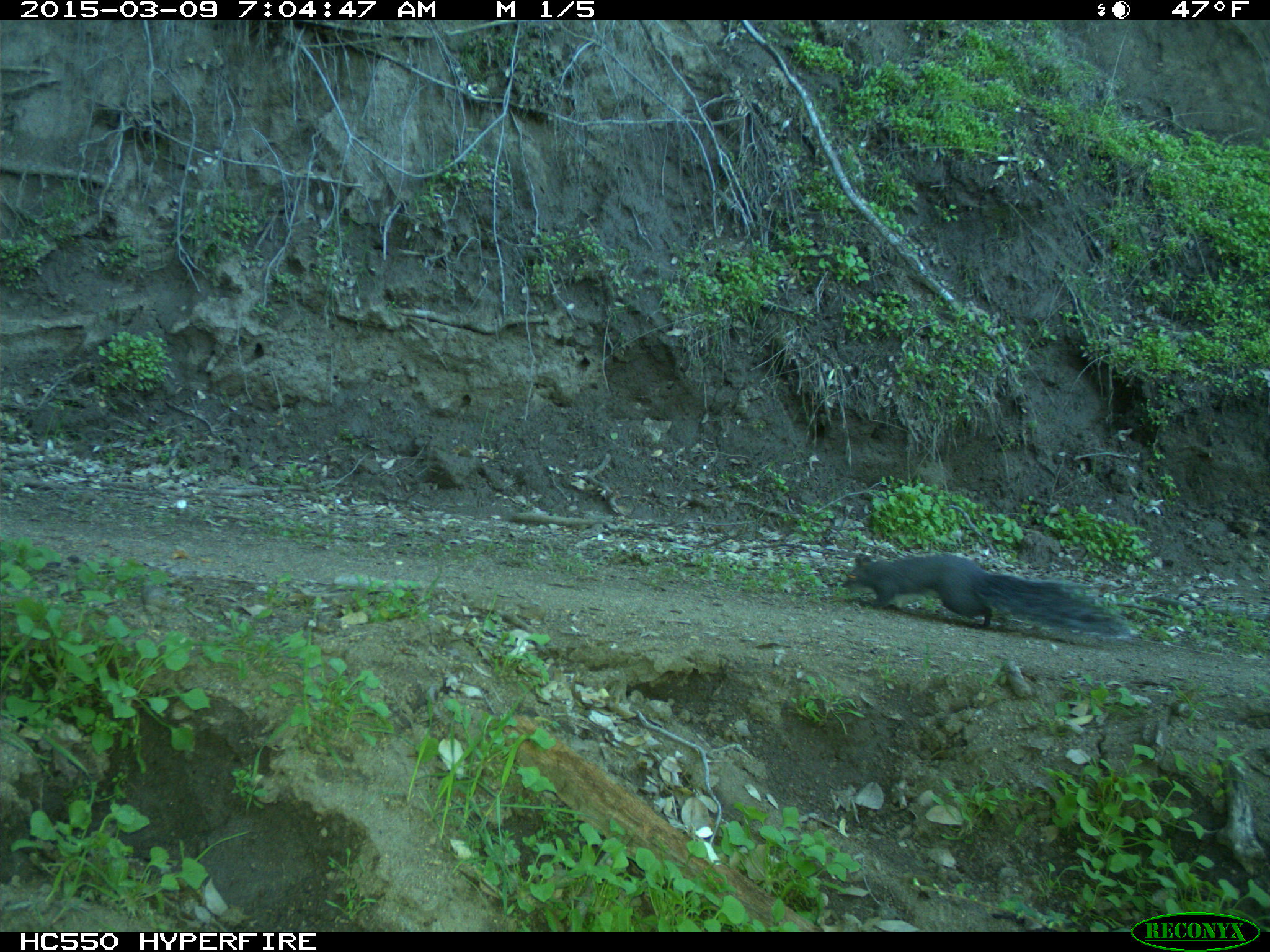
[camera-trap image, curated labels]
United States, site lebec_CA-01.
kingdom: Animalia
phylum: Chordata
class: Mammalia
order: Rodentia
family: Sciuridae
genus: Sciurus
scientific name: Sciurus carolinensis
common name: eastern gray squirrel